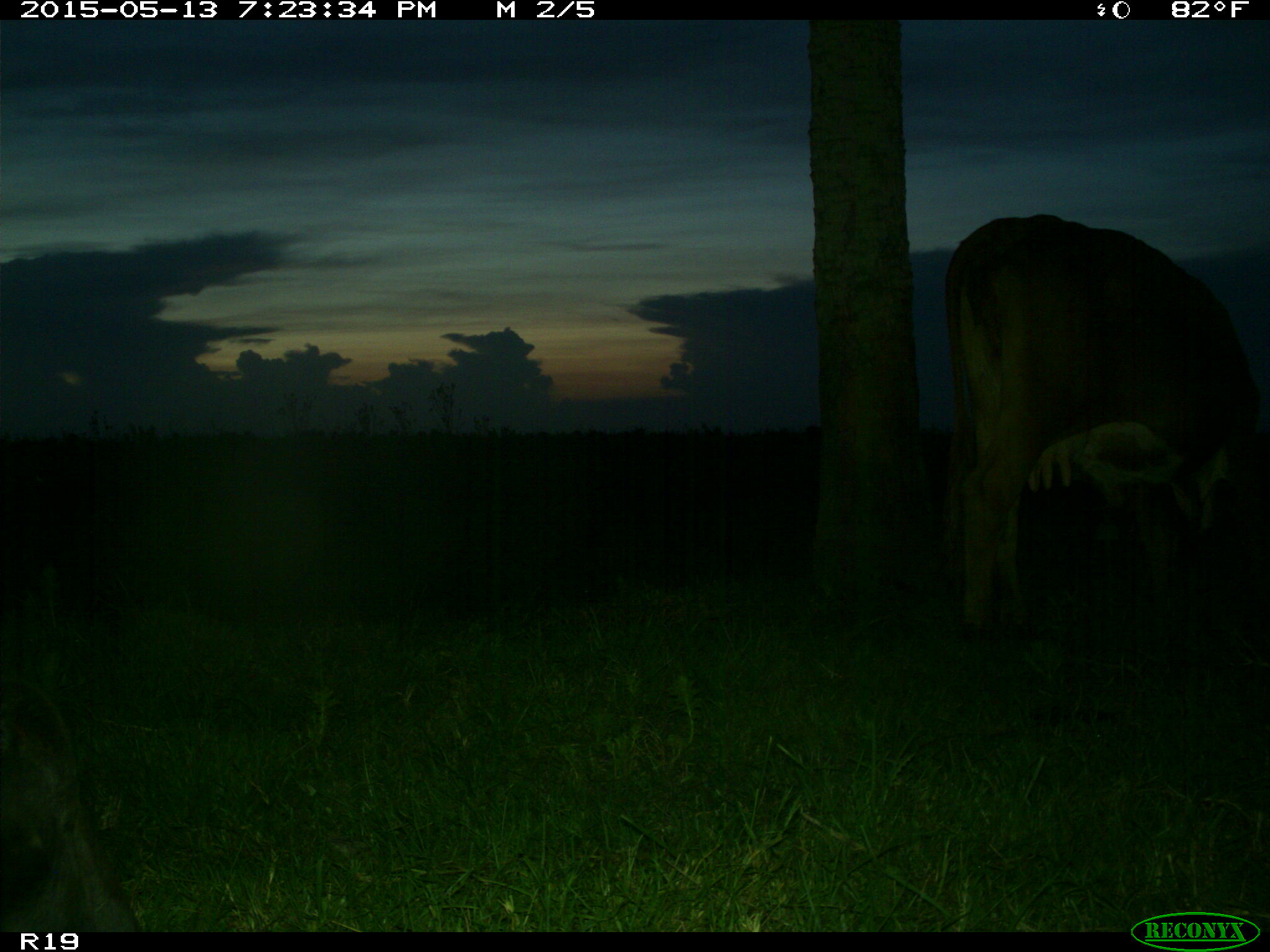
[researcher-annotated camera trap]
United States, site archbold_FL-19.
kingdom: Animalia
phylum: Chordata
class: Mammalia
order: Artiodactyla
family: Bovidae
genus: Bos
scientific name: Bos taurus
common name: domestic cow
Bos taurus (domestic cow).